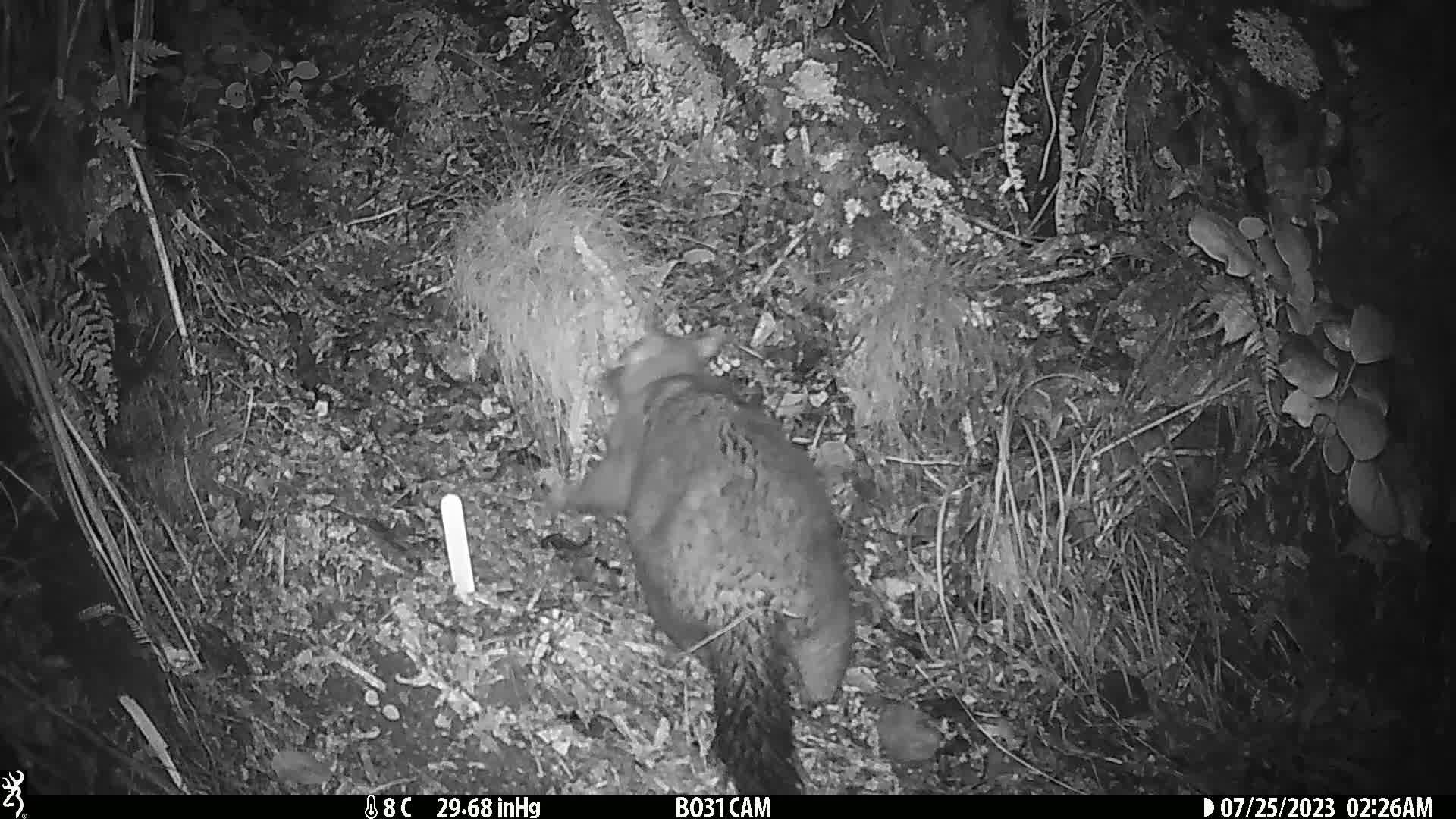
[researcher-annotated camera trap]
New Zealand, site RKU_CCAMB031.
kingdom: Animalia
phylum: Chordata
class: Mammalia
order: Diprotodontia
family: Phalangeridae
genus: Trichosurus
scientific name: Trichosurus vulpecula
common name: common brushtail possum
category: possum